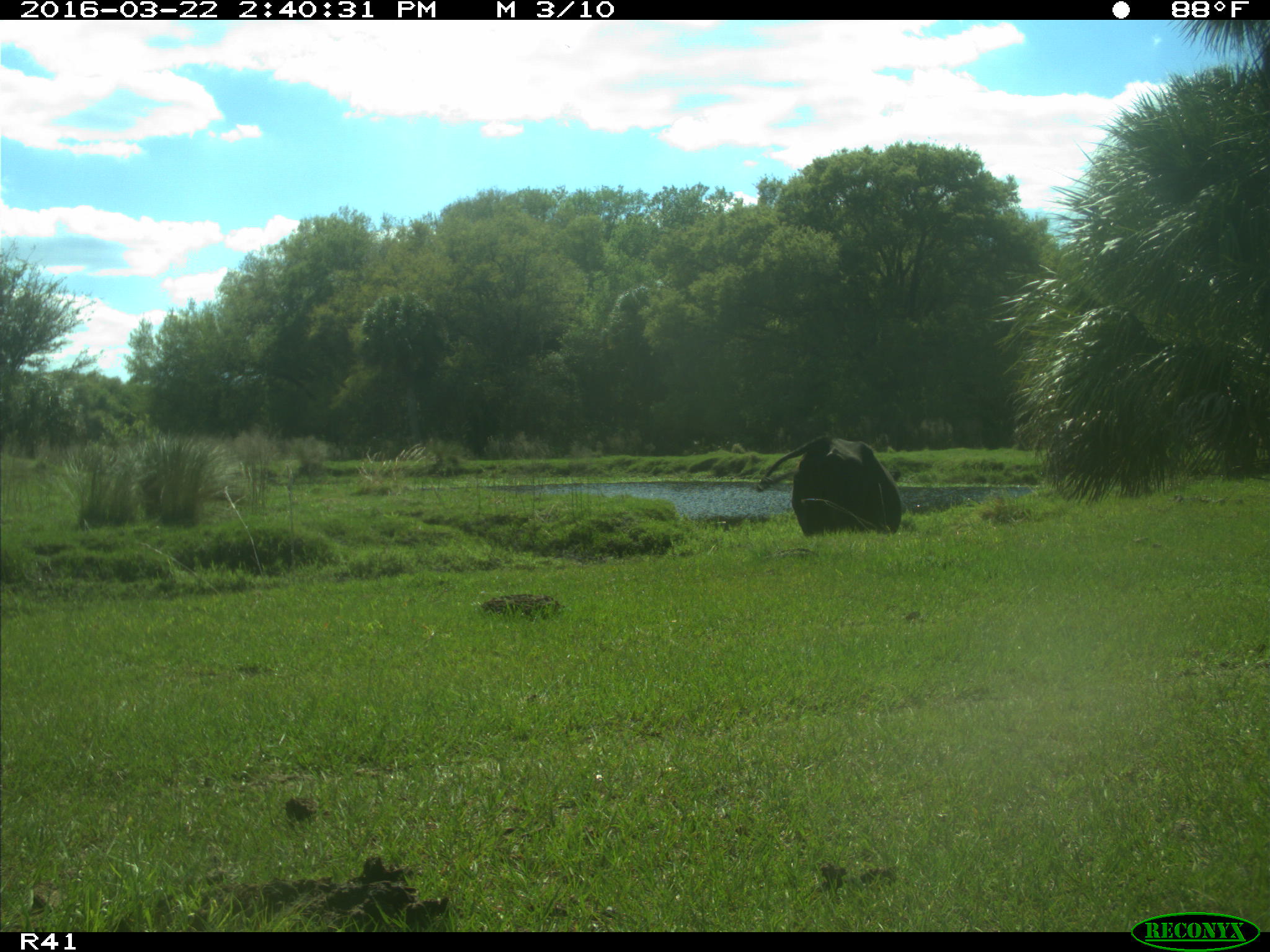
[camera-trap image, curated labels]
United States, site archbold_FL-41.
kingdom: Animalia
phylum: Chordata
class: Mammalia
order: Artiodactyla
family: Bovidae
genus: Bos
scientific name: Bos taurus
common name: domestic cow